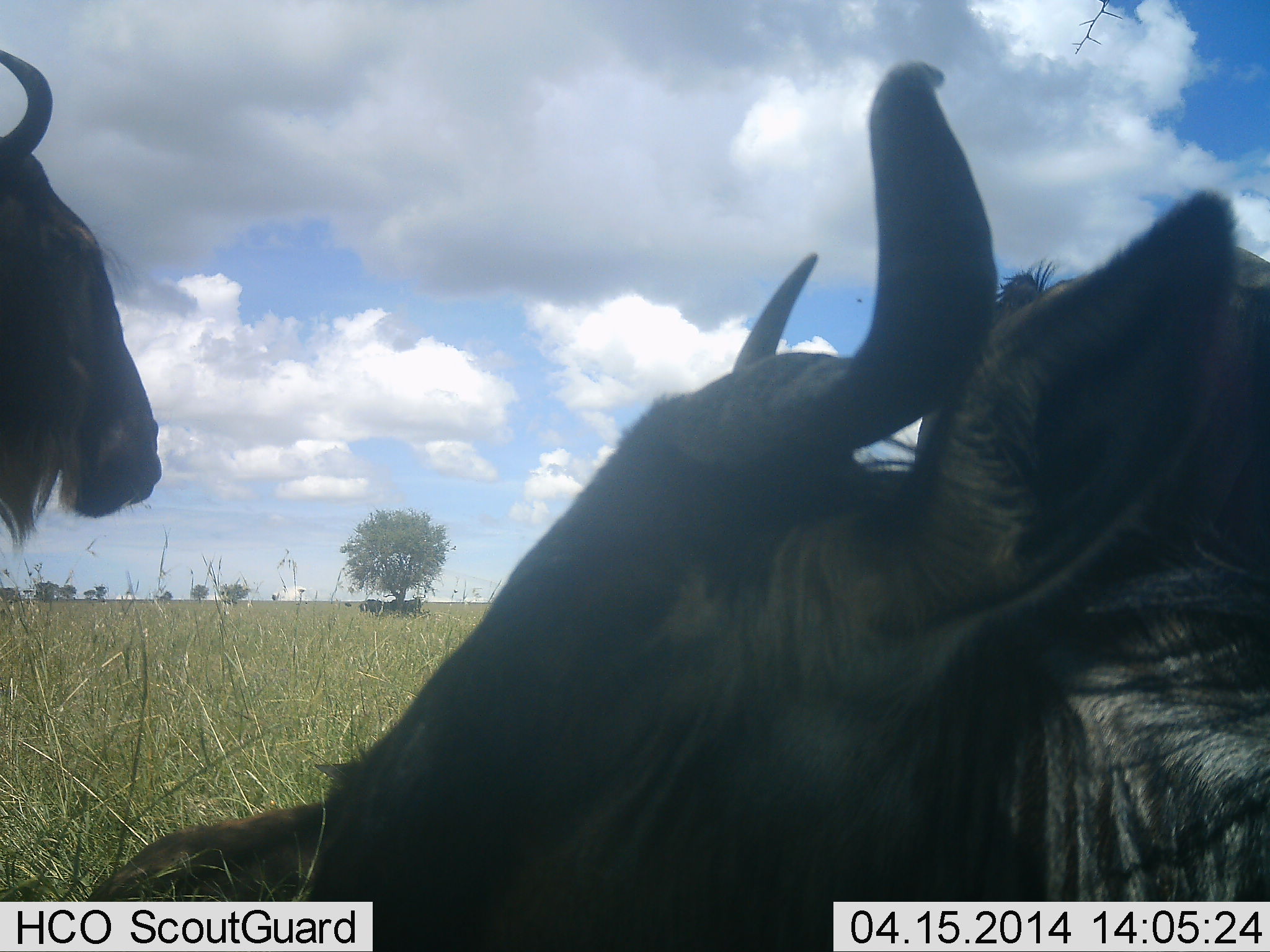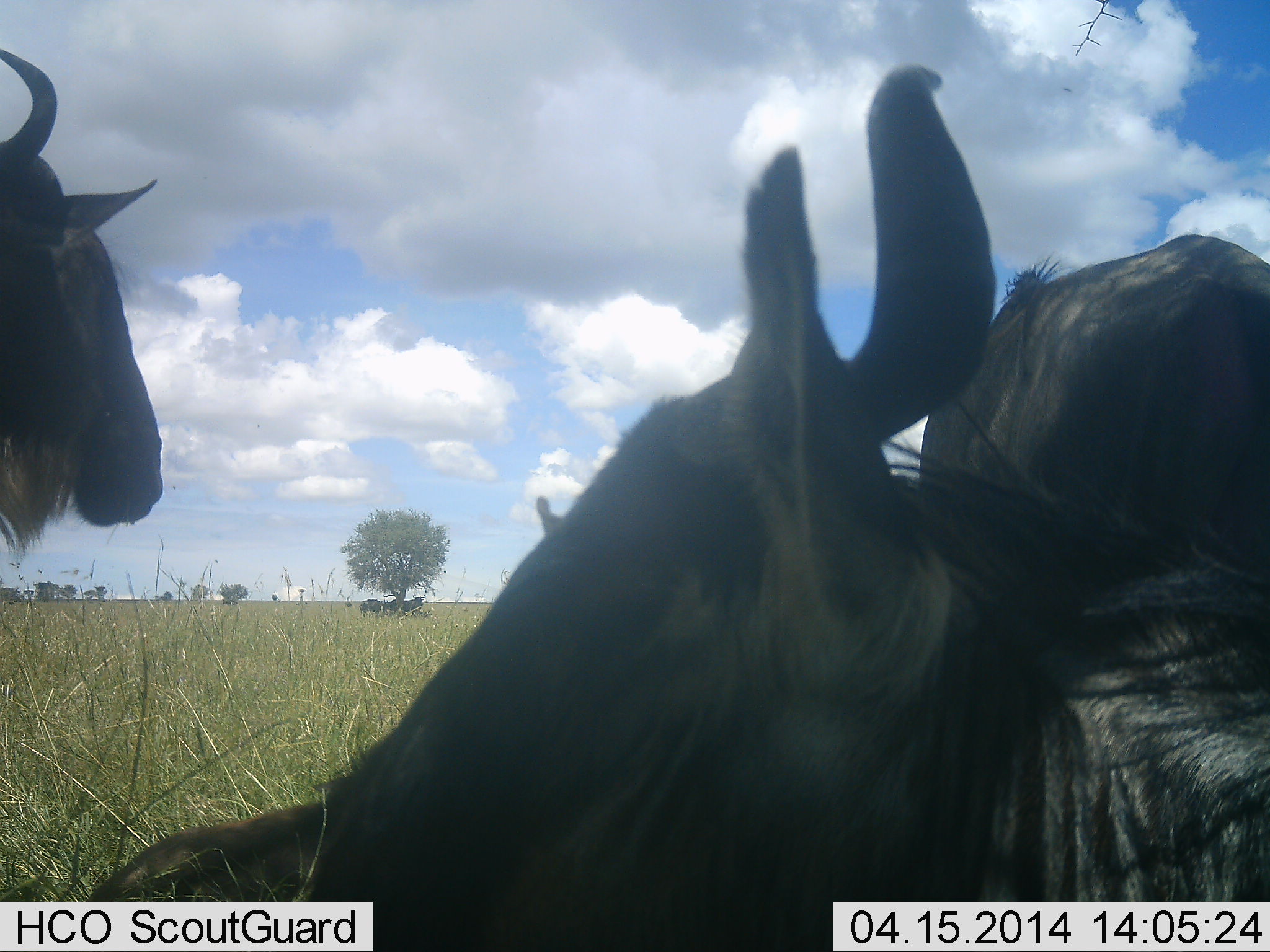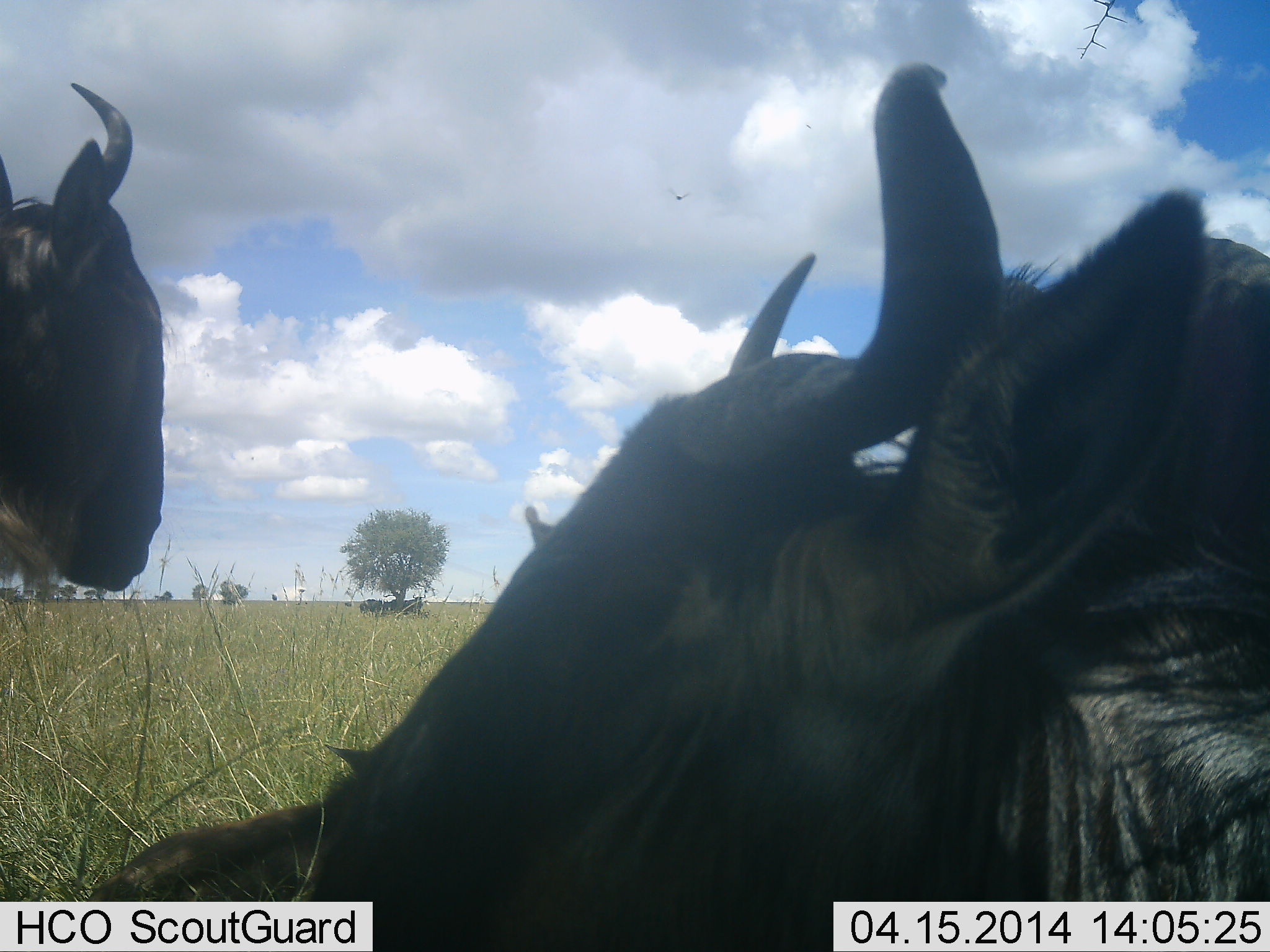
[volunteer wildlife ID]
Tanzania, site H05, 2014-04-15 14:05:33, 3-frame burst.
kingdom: Animalia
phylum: Chordata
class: Mammalia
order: Artiodactyla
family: Bovidae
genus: Connochaetes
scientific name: Connochaetes taurinus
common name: blue wildebeest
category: wildebeest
Wildebeest (blue wildebeest) (Connochaetes taurinus), count 3. Behavior (volunteer vote fractions): standing 91%, resting 91%, moving 0%, interacting 0%. Young present (vote fraction): 9%. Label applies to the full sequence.